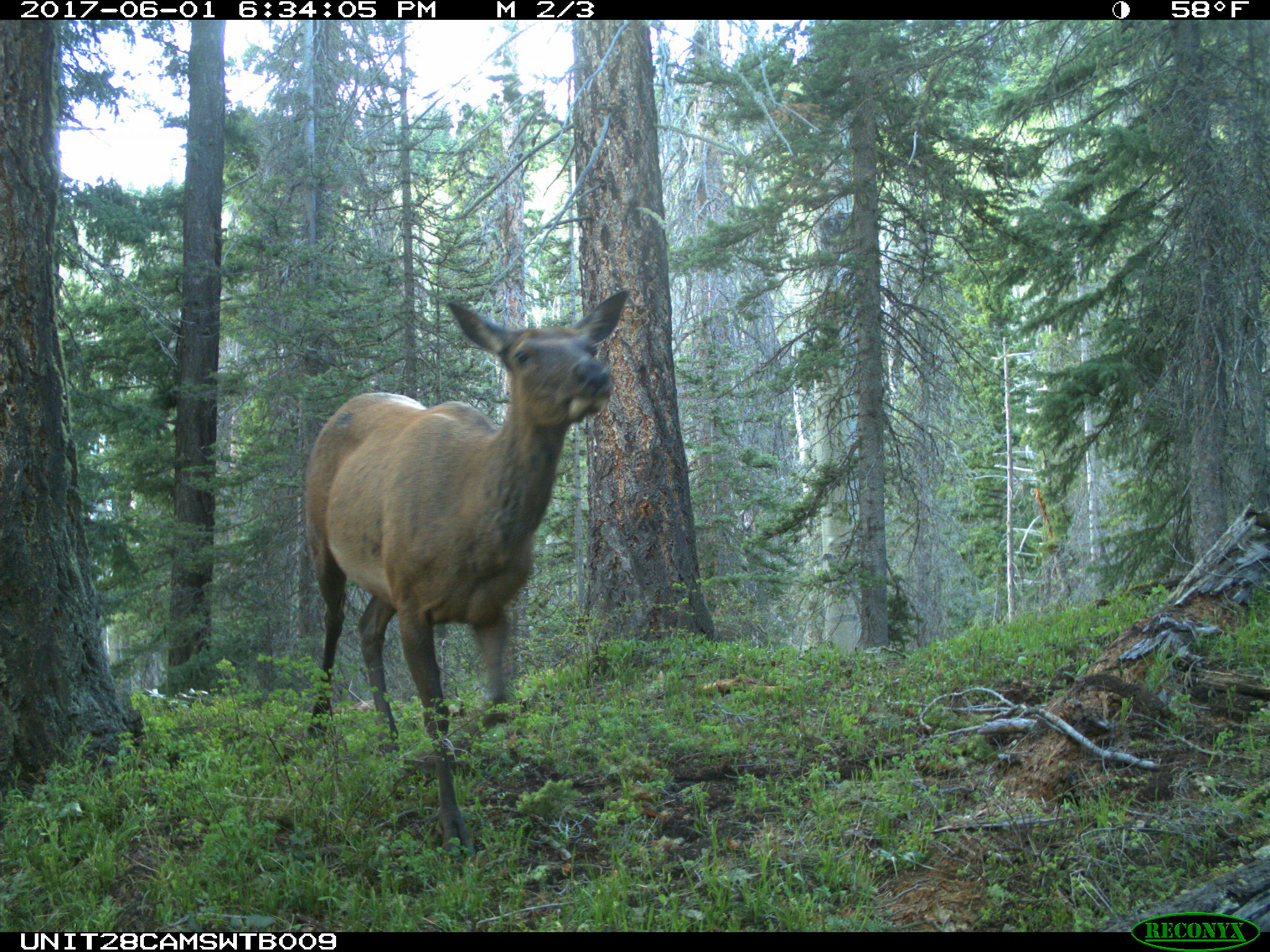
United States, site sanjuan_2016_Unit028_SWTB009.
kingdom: Animalia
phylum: Chordata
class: Mammalia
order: Artiodactyla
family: Cervidae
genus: Cervus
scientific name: Cervus elaphus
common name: red deer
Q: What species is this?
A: Cervus elaphus (red deer).